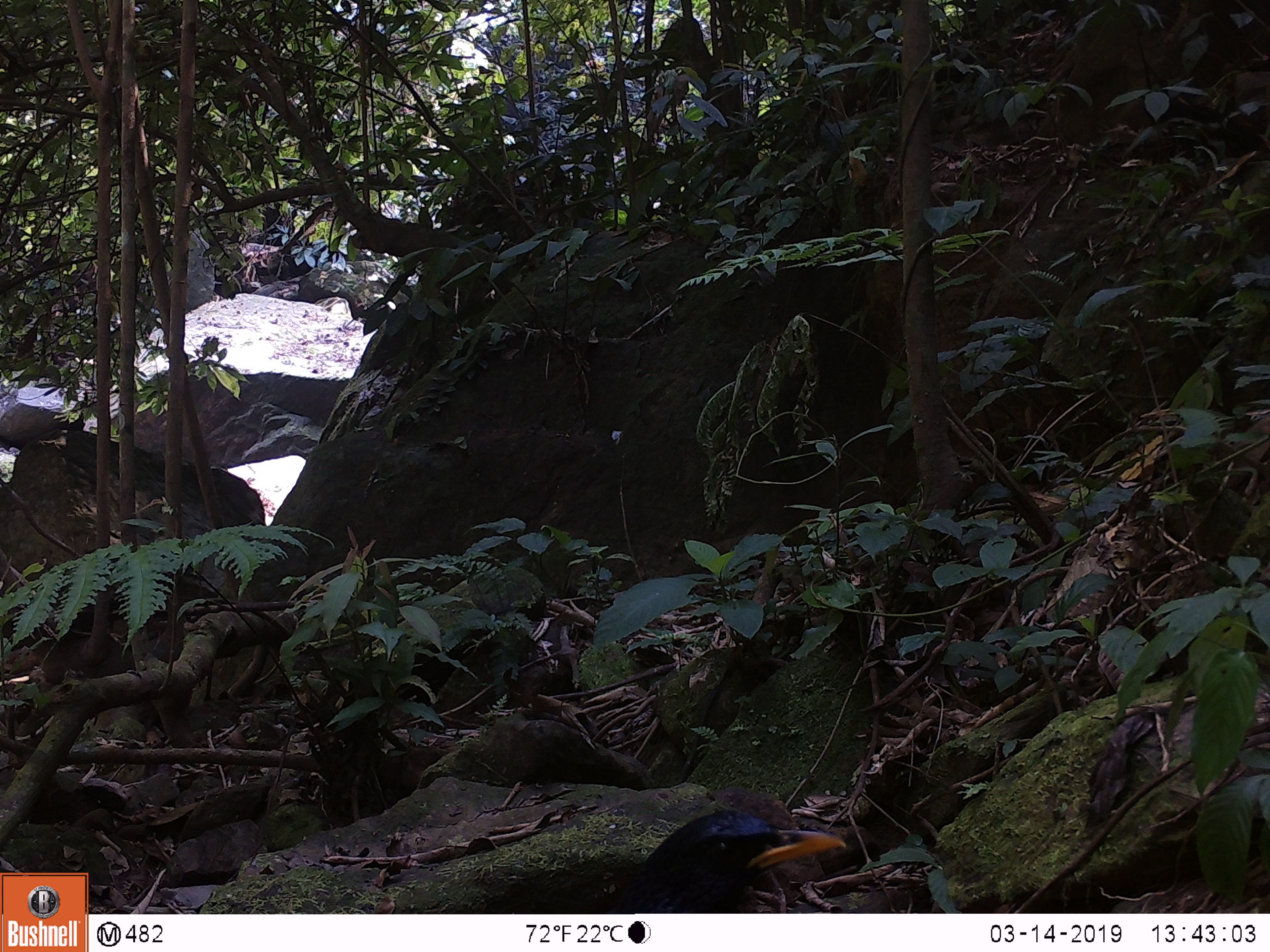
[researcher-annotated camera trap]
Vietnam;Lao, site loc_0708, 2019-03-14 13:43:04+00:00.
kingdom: Animalia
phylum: Chordata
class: Aves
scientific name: Aves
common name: bird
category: unidentified bird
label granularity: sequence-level